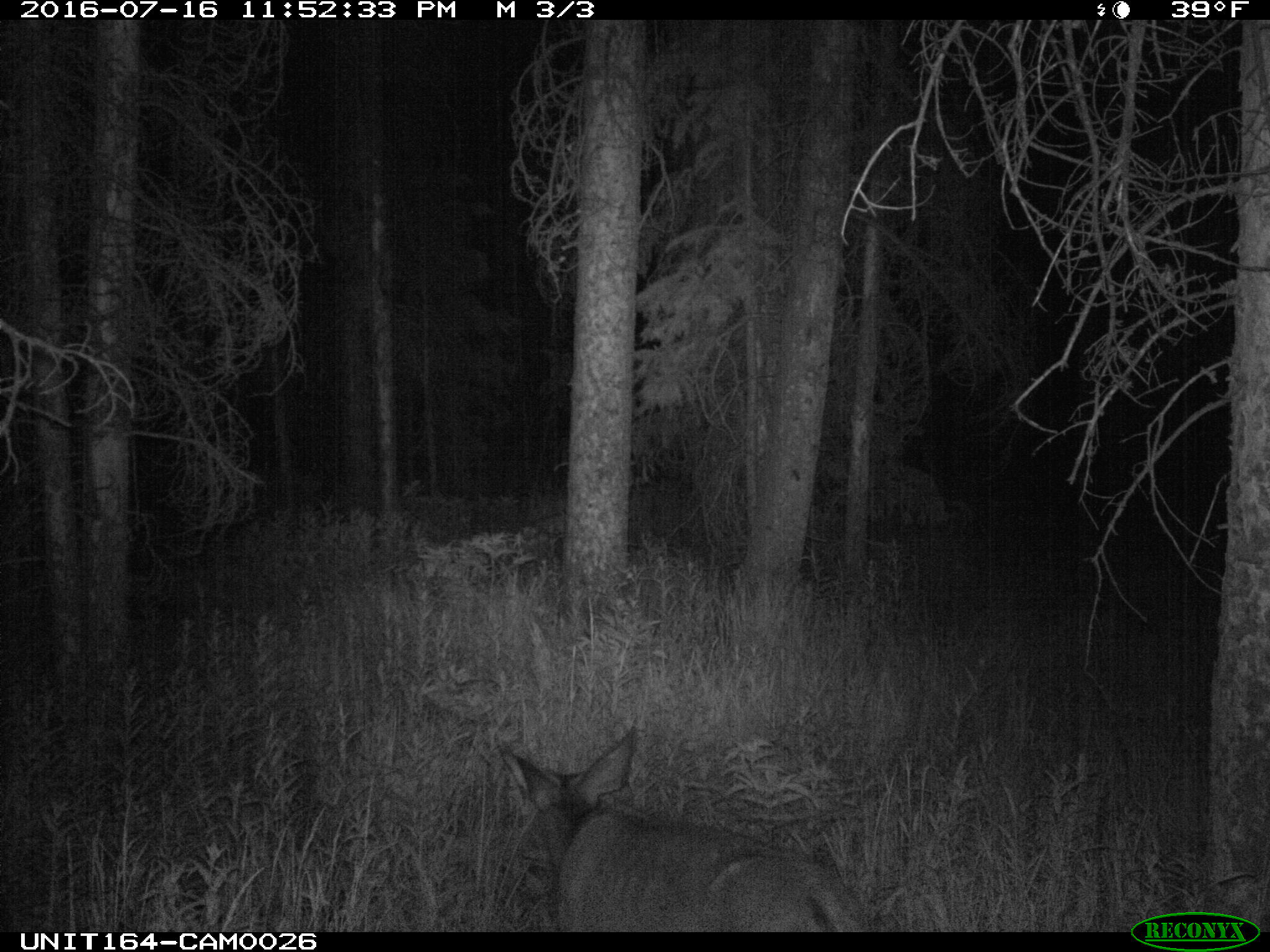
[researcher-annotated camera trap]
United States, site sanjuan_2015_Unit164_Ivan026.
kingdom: Animalia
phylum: Chordata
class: Mammalia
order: Artiodactyla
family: Cervidae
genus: Odocoileus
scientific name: Odocoileus hemionus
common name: mule deer